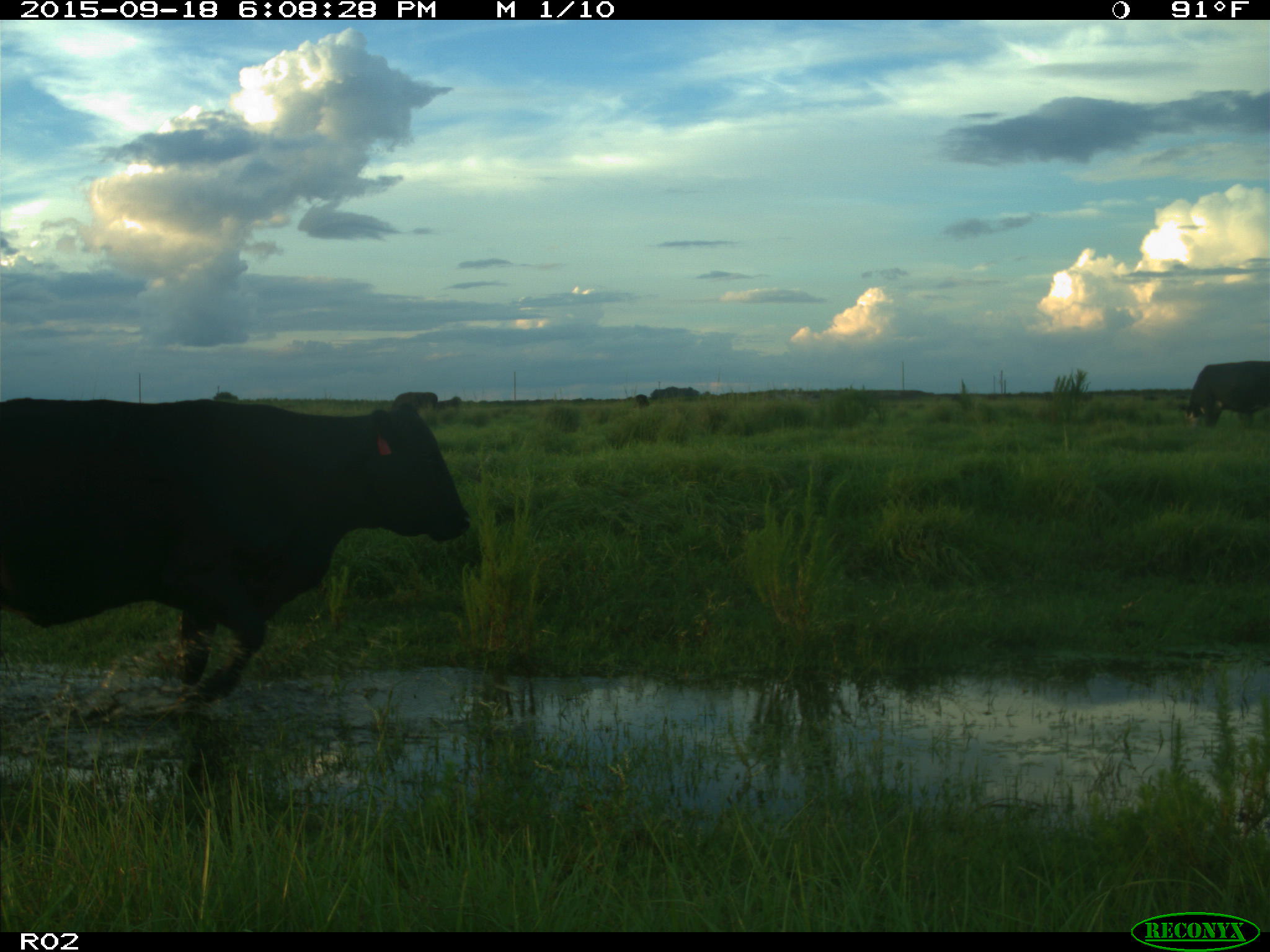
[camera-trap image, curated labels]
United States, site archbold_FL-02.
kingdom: Animalia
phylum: Chordata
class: Mammalia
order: Artiodactyla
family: Bovidae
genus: Bos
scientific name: Bos taurus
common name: domestic cow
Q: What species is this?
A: Bos taurus (domestic cow).